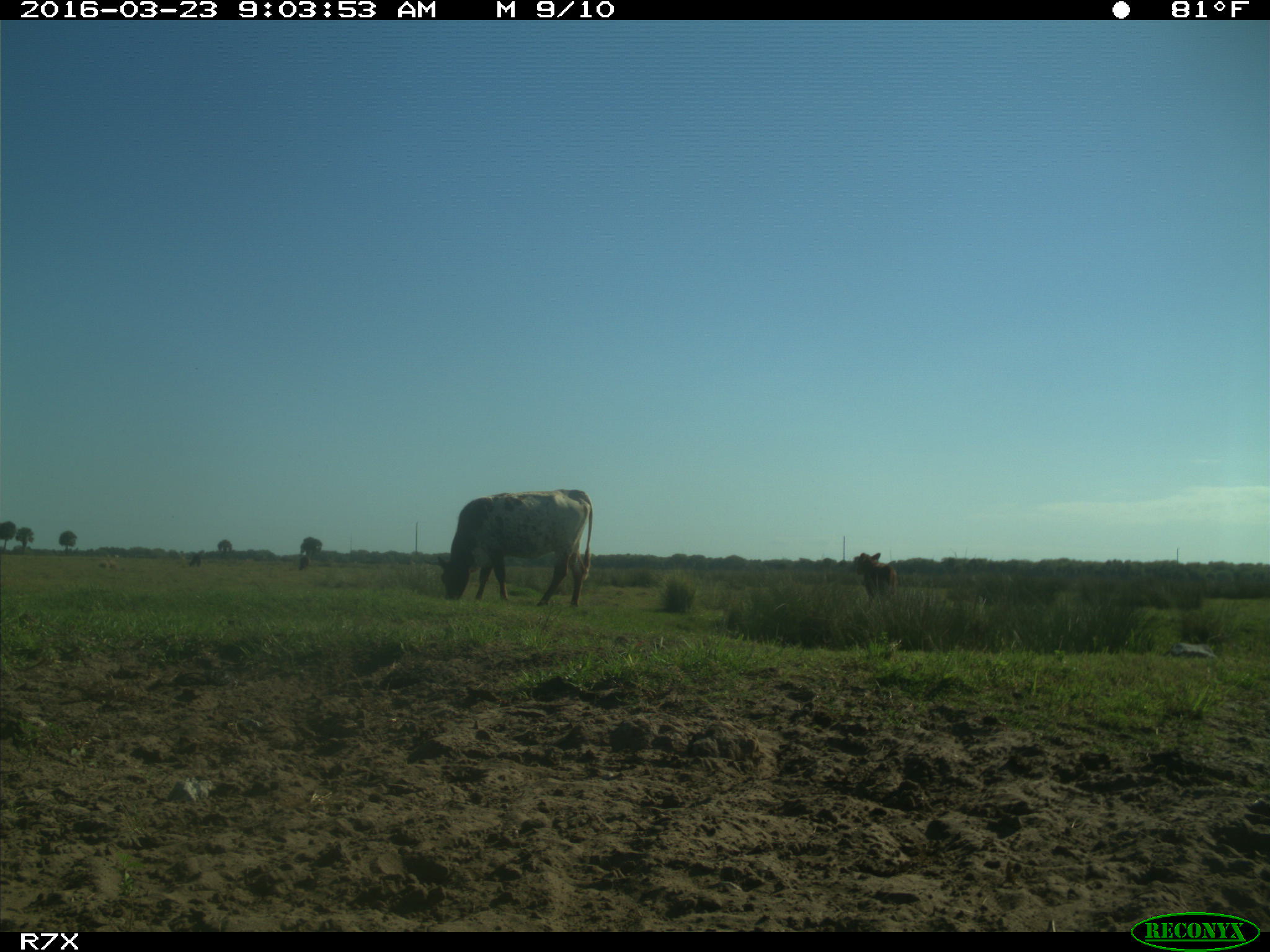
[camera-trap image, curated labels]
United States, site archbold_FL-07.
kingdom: Animalia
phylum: Chordata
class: Mammalia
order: Artiodactyla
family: Bovidae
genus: Bos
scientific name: Bos taurus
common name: domestic cow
Bos taurus (domestic cow).